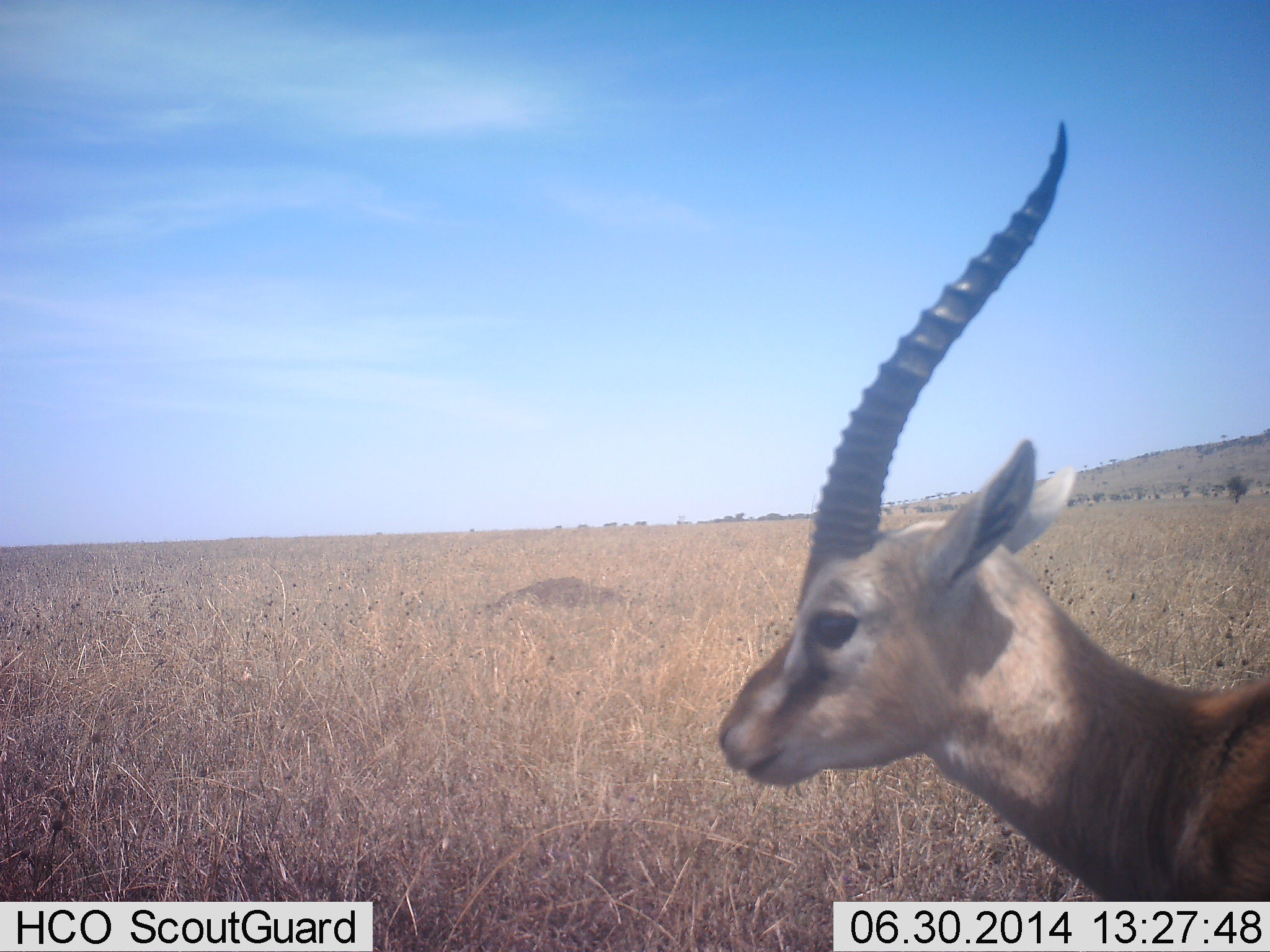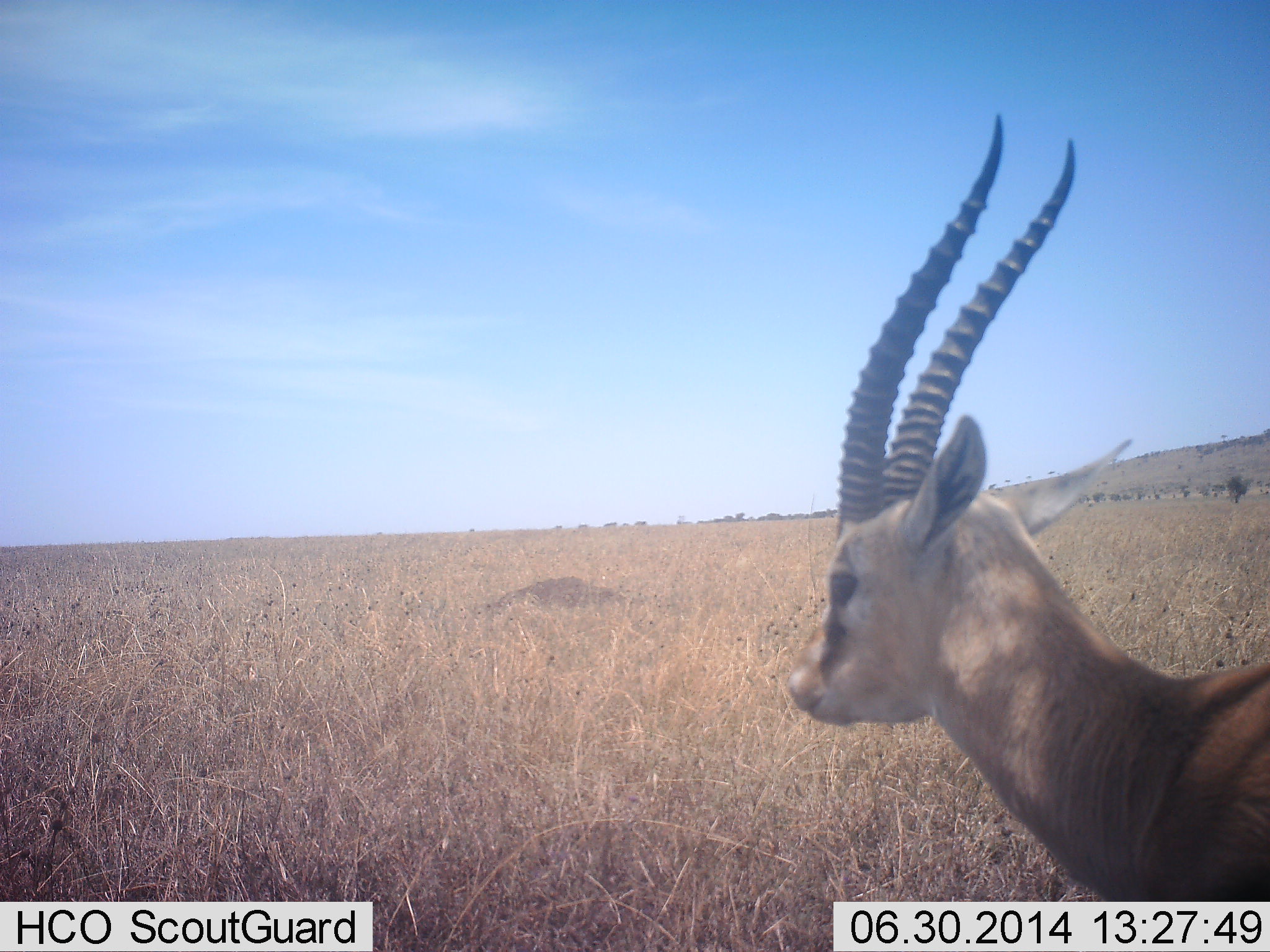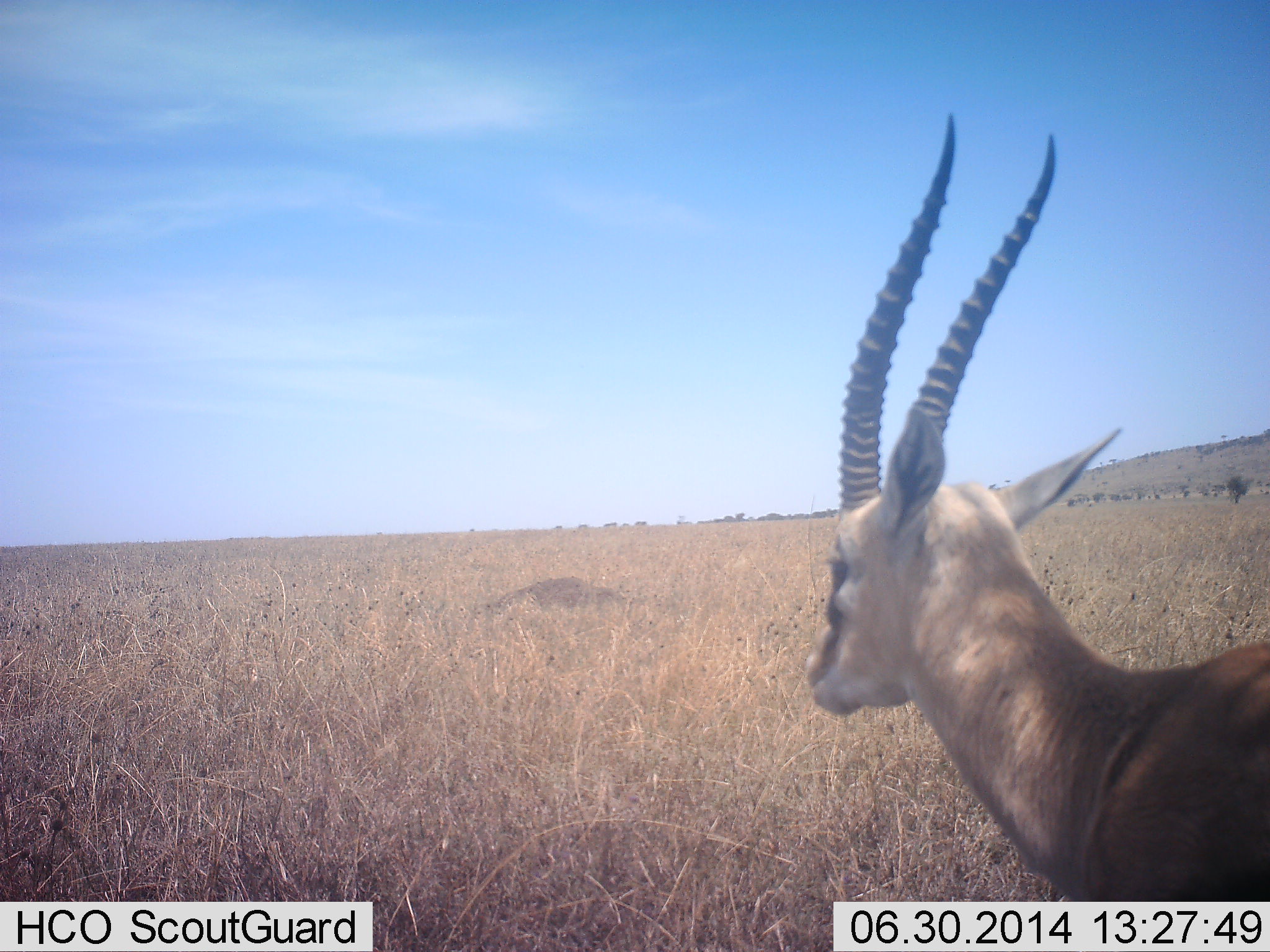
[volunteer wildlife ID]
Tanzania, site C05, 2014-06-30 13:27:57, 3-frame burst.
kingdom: Animalia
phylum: Chordata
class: Mammalia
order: Artiodactyla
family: Bovidae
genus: Eudorcas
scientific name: Eudorcas thomsonii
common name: thomson's gazelle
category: gazellethomsons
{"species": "gazellethomsons (thomson's gazelle) (Eudorcas thomsonii)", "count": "1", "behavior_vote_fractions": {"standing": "80%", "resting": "0%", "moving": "30%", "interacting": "0%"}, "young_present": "0%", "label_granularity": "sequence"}